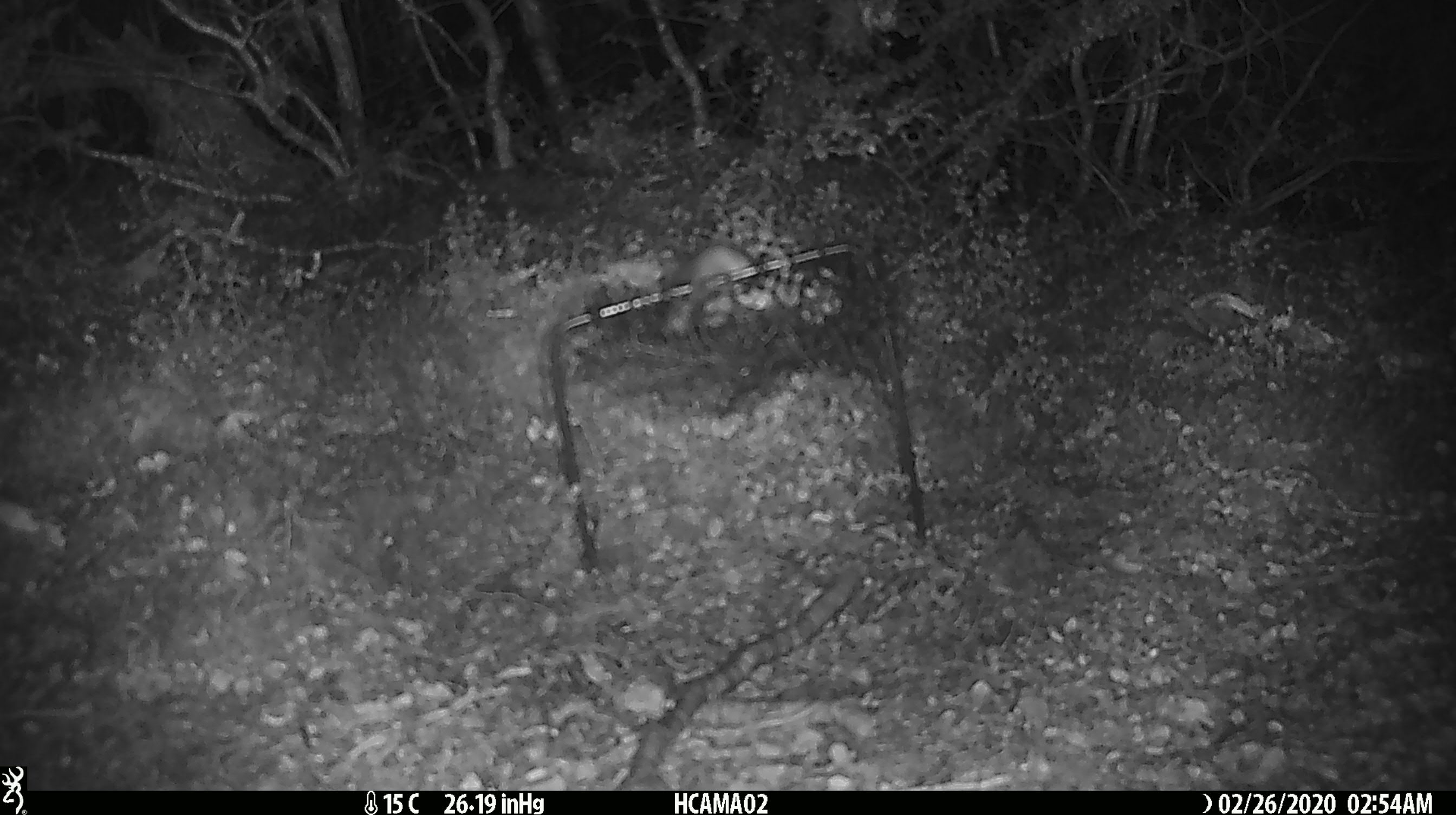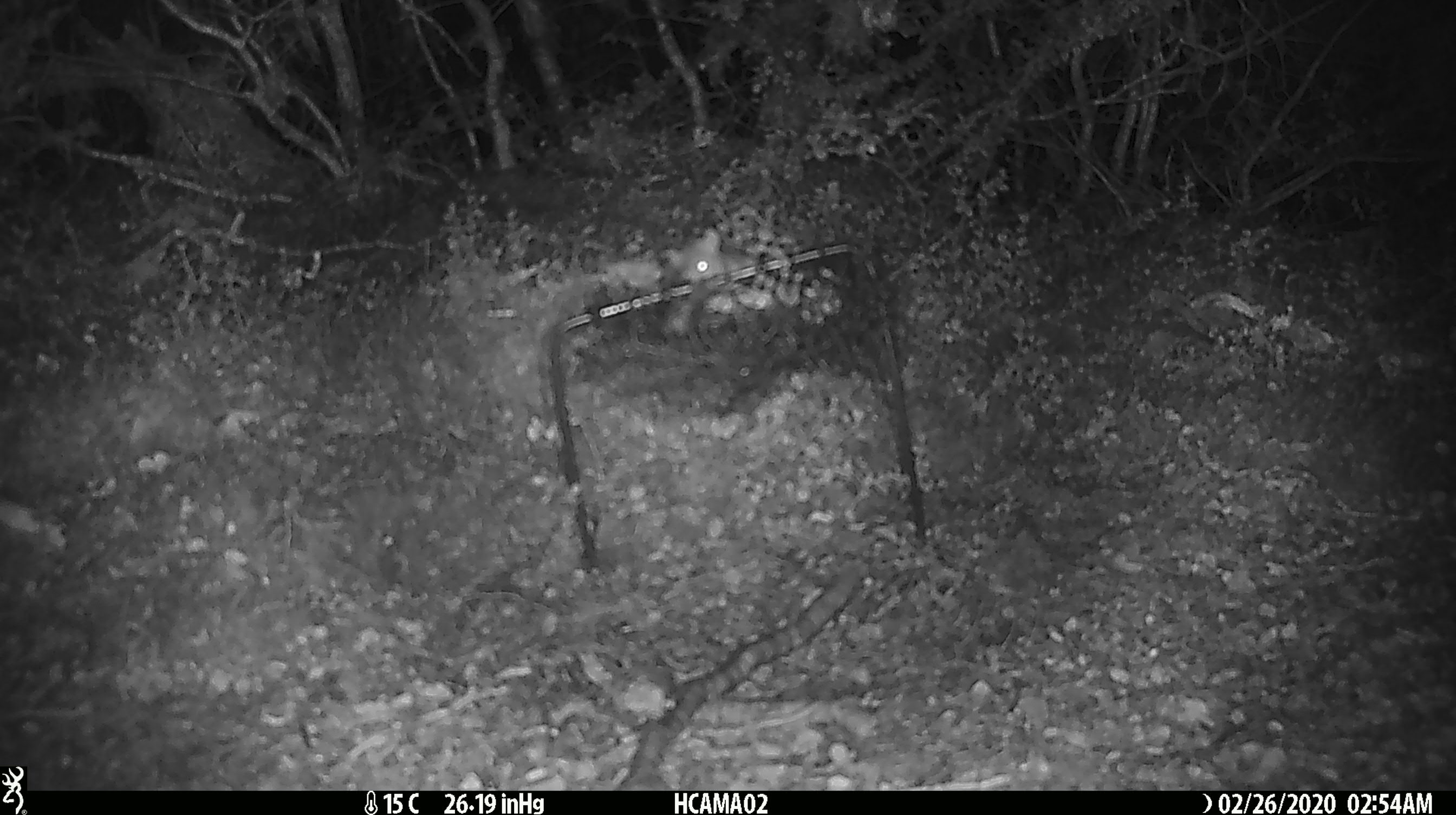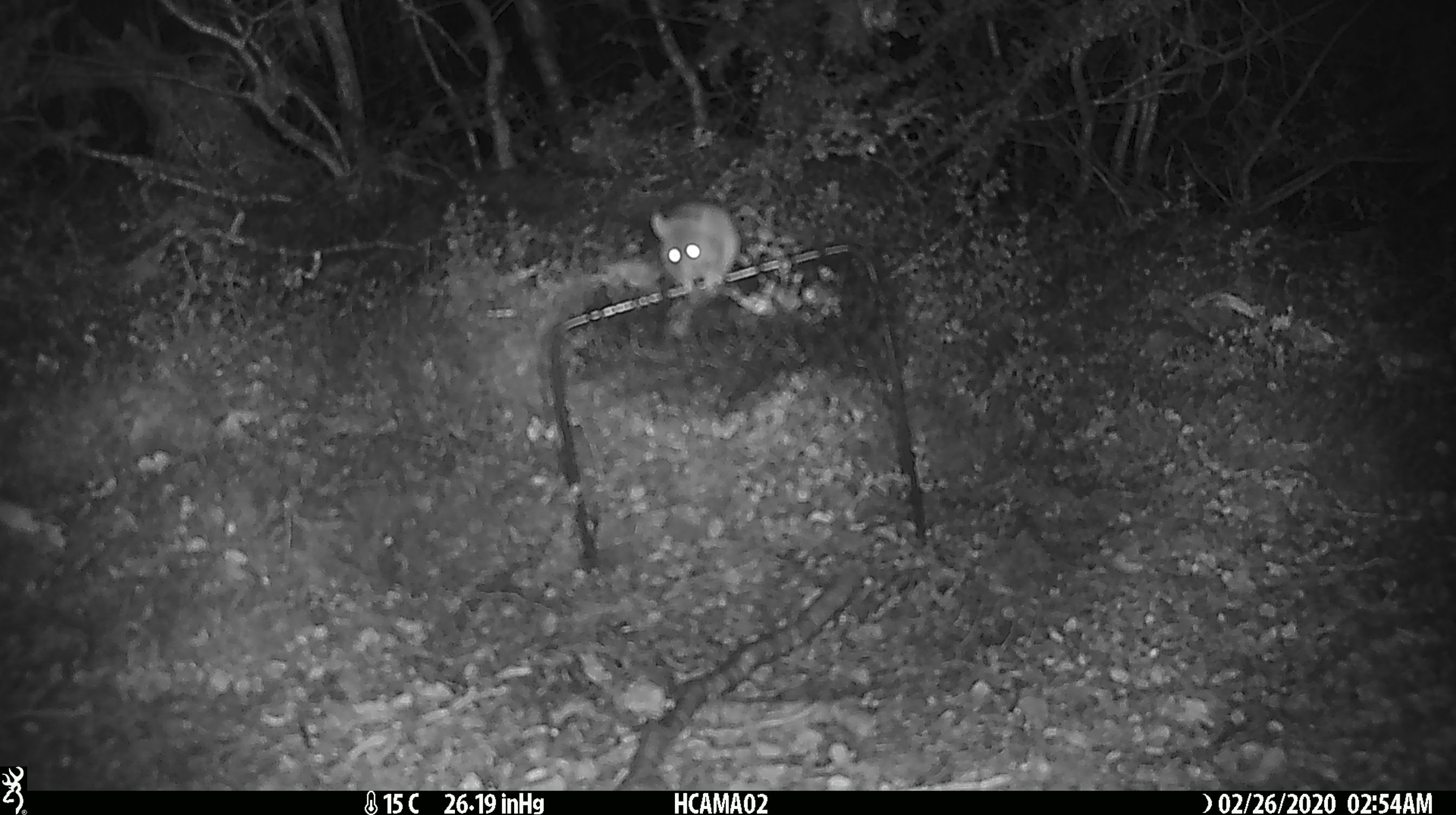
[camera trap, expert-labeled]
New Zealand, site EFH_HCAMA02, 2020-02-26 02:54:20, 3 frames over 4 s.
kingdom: Animalia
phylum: Chordata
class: Mammalia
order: Rodentia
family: Muridae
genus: Mus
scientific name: Mus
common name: mouse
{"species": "mouse (Mus)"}